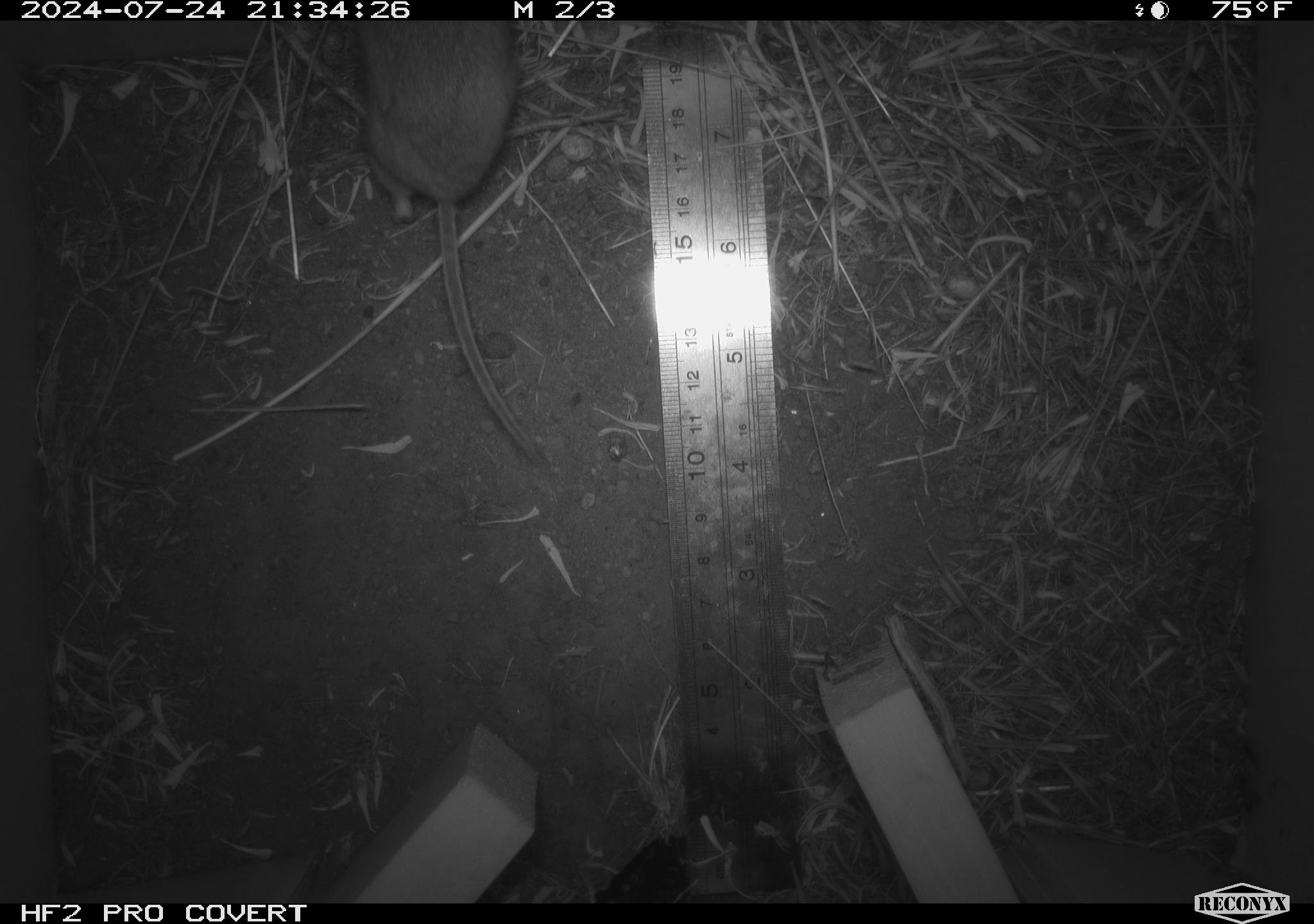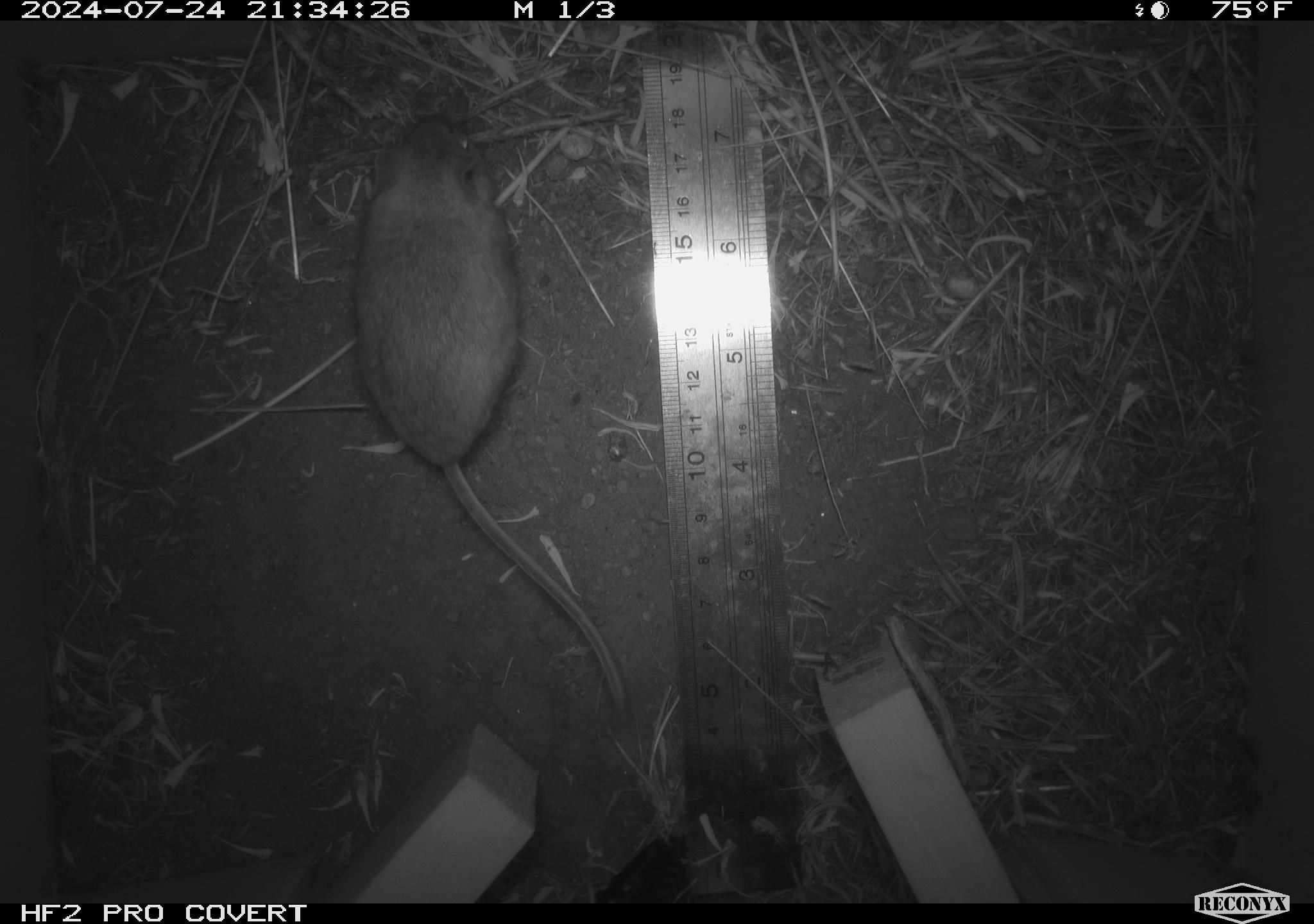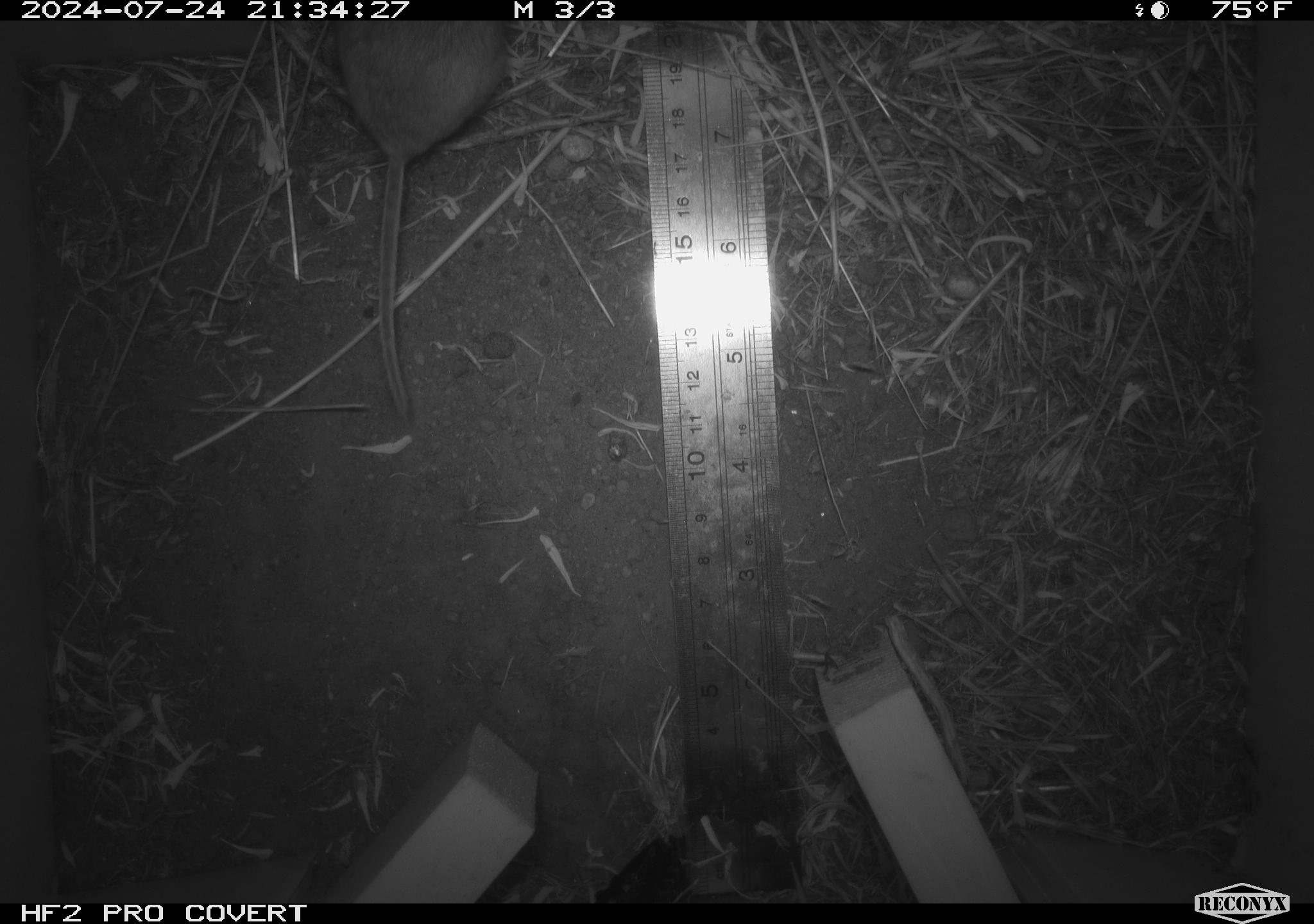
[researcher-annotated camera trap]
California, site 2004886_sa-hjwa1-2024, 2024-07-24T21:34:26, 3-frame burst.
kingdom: Animalia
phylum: Chordata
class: Mammalia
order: Rodentia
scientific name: Rodentia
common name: rodent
Rodent (Rodentia).